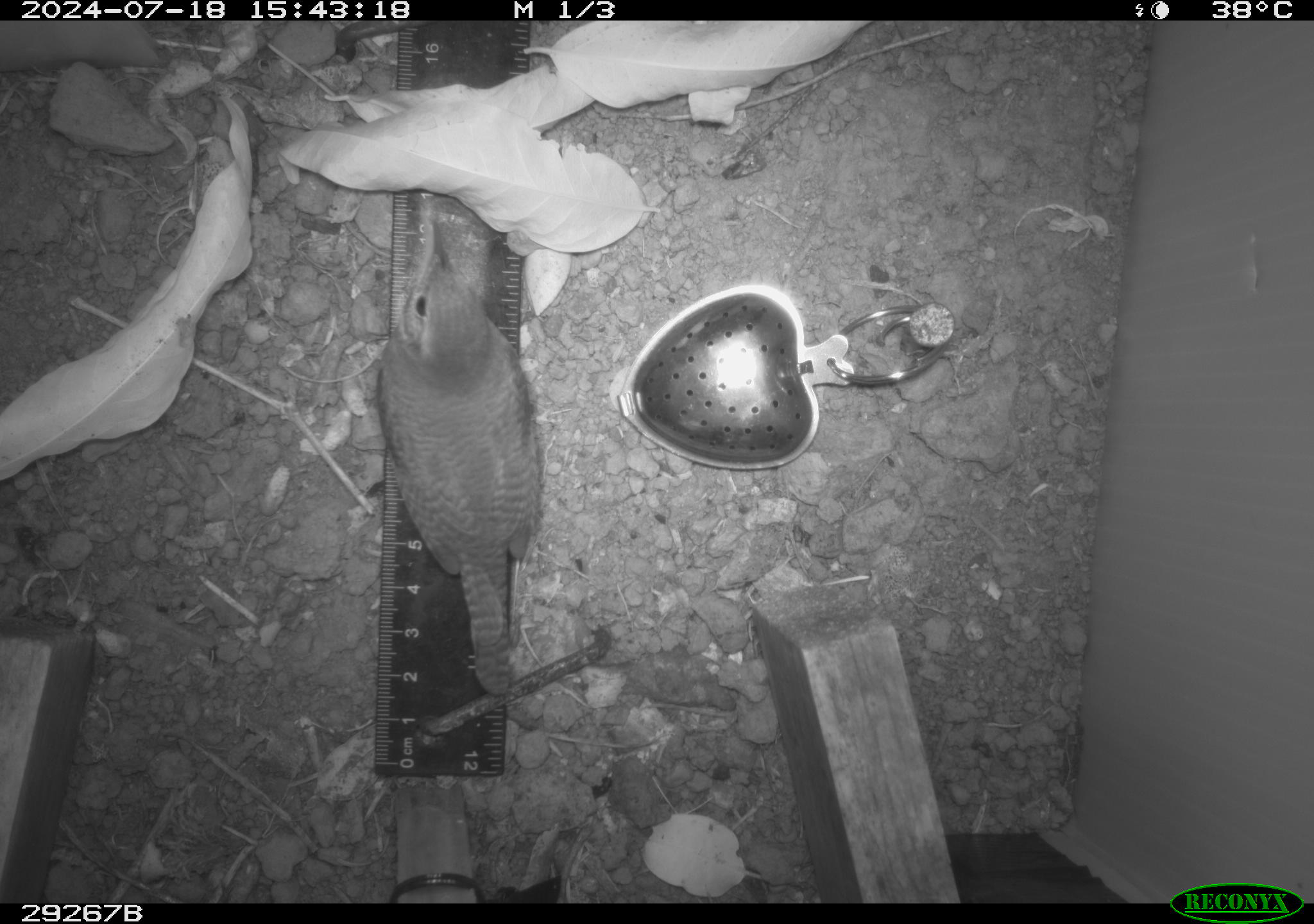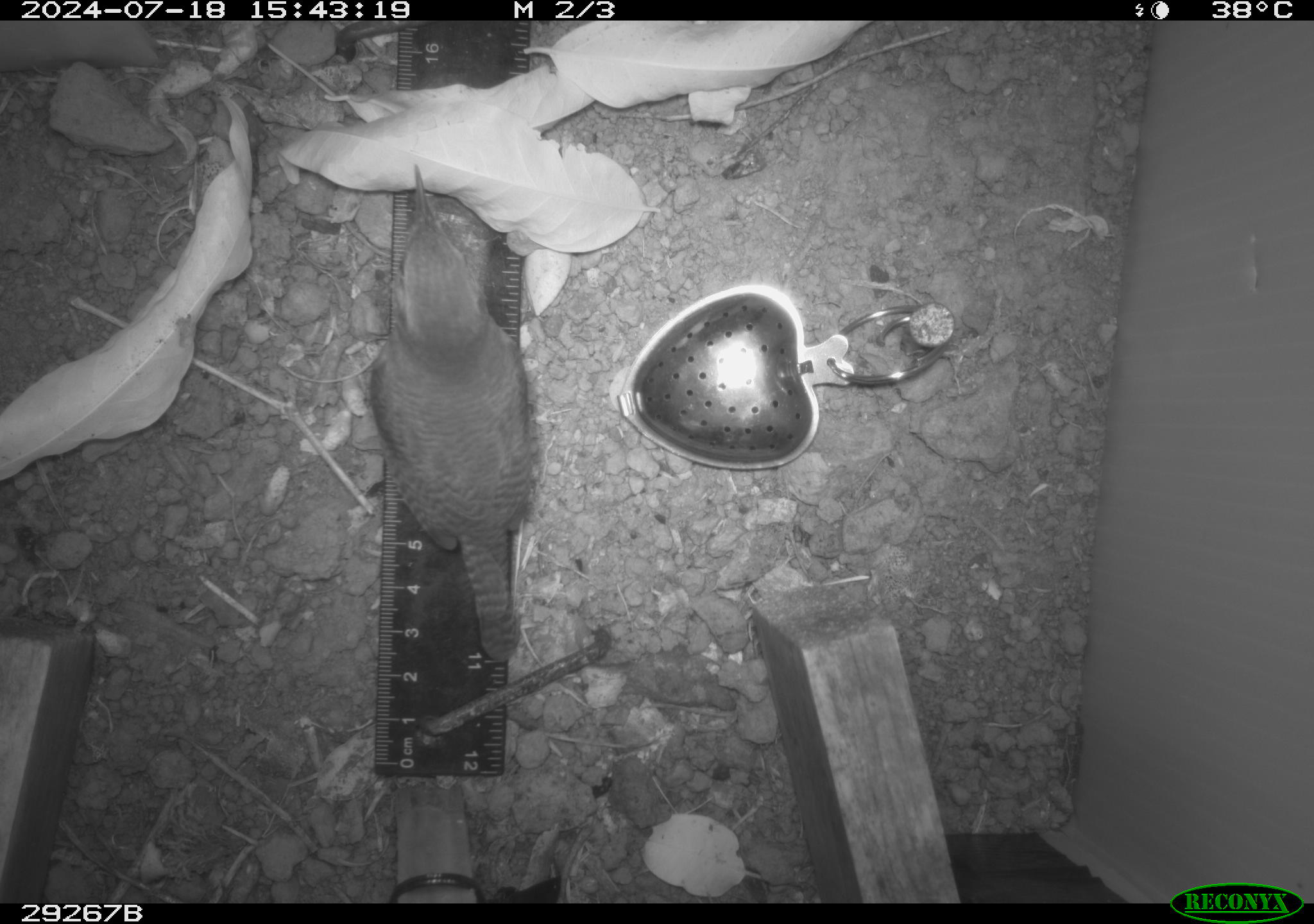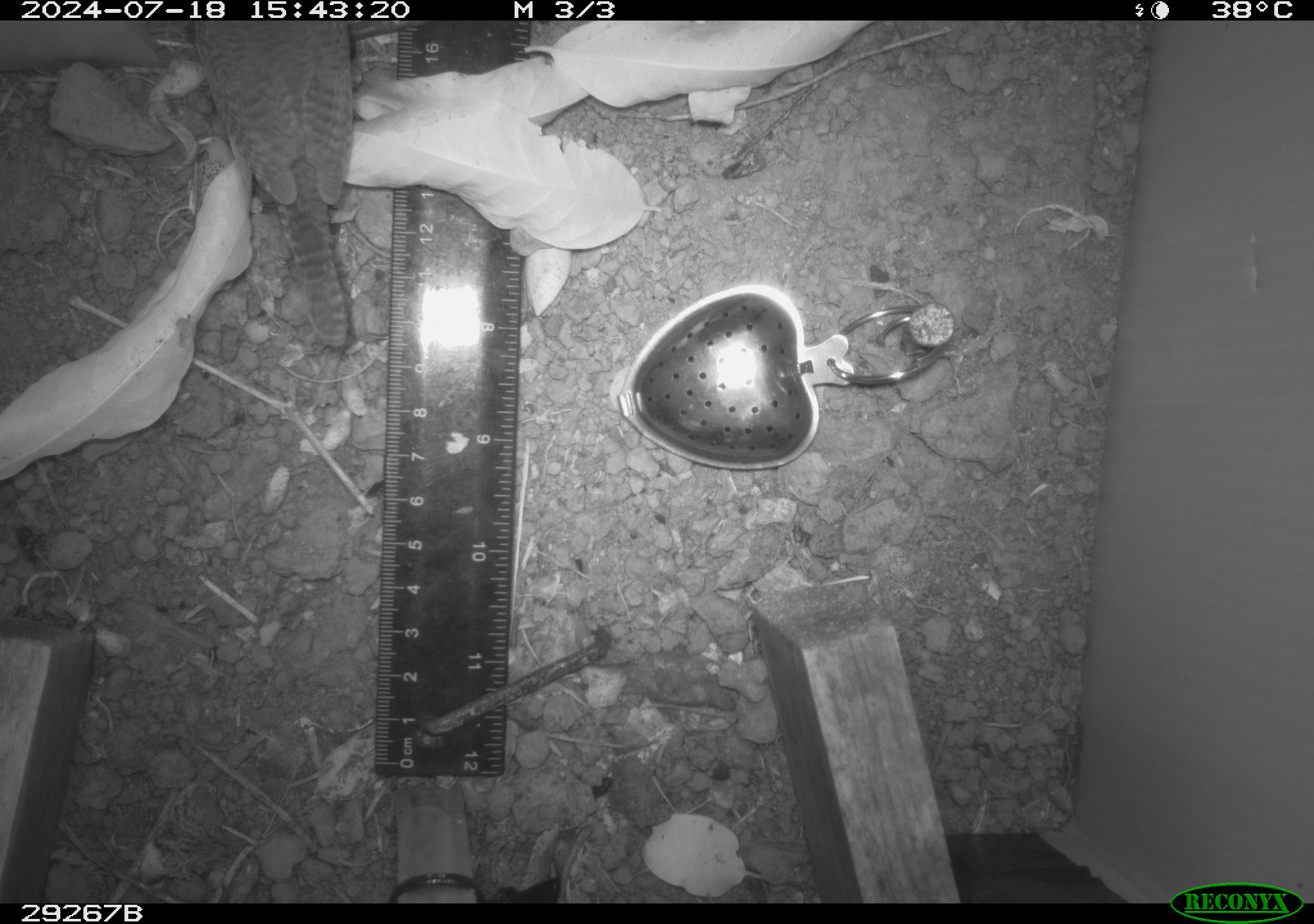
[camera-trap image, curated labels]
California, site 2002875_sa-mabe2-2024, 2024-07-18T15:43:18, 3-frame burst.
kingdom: Animalia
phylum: Chordata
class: Aves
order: Passeriformes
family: Troglodytidae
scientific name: Troglodytidae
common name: wren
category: troglodytidae family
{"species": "troglodytidae family (wren) (Troglodytidae)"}